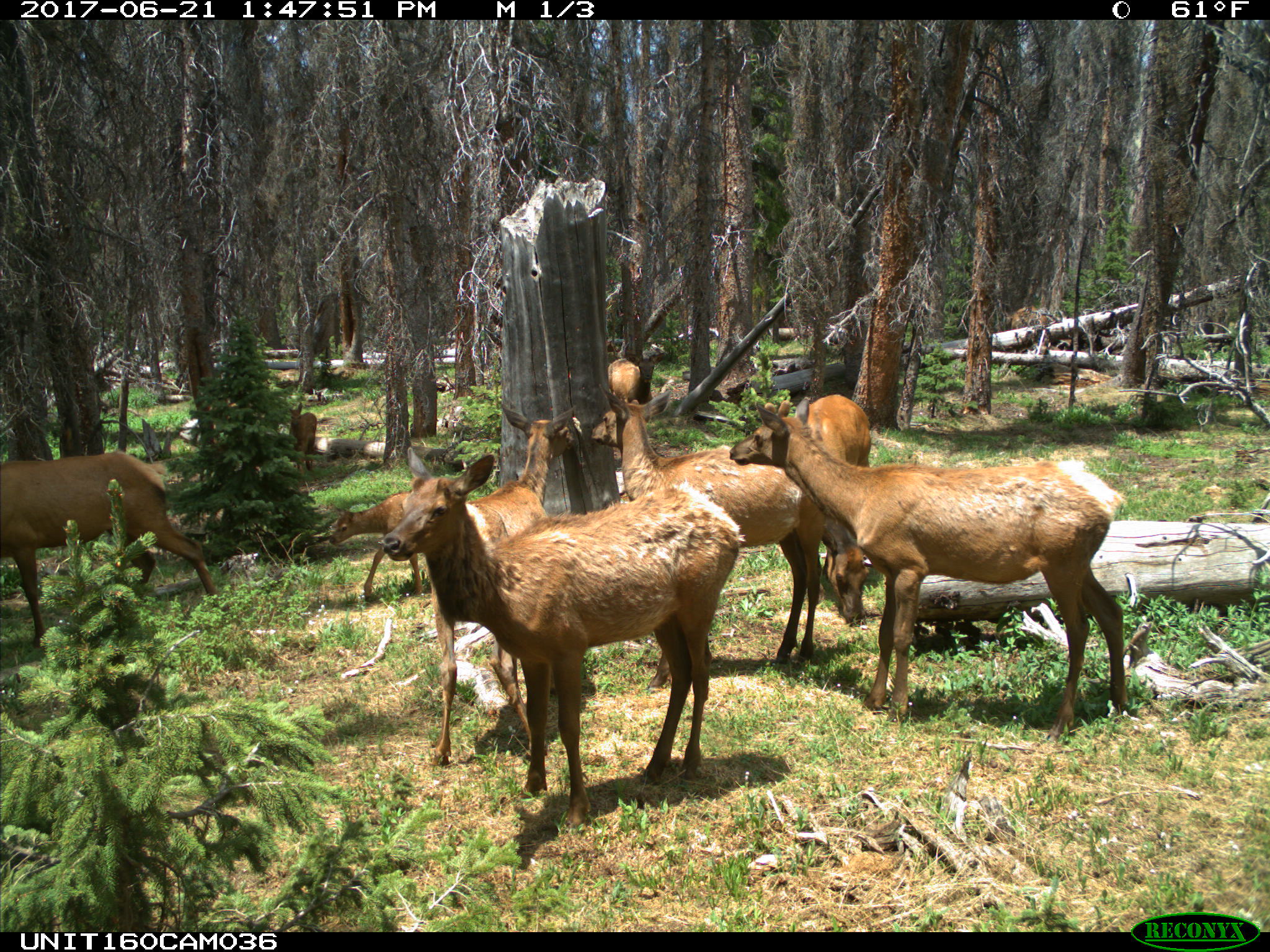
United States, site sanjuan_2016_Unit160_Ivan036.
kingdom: Animalia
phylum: Chordata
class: Mammalia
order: Artiodactyla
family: Cervidae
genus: Cervus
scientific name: Cervus elaphus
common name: red deer